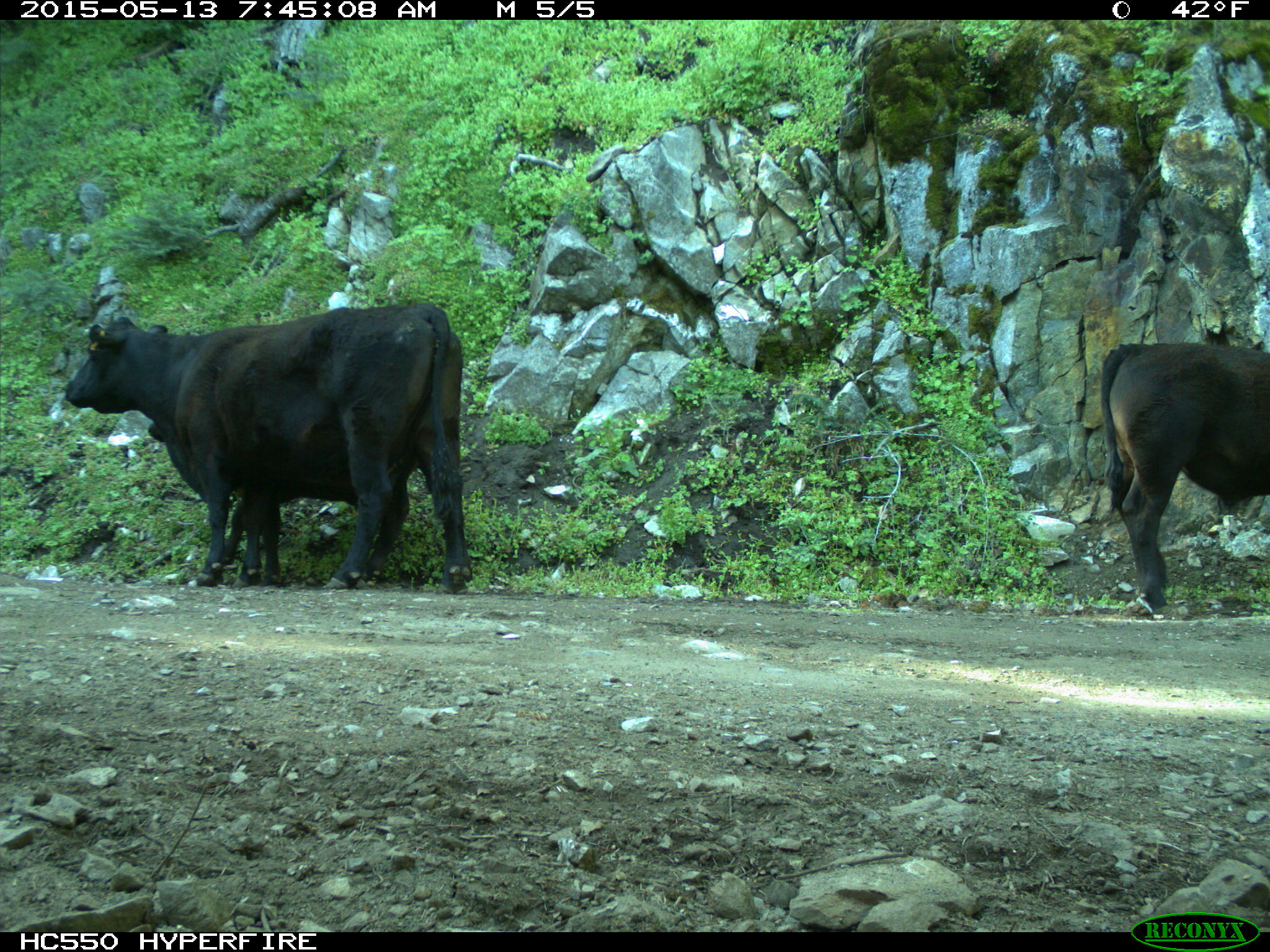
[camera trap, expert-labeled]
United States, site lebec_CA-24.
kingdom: Animalia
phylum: Chordata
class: Mammalia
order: Artiodactyla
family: Bovidae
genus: Bos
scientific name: Bos taurus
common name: domestic cow